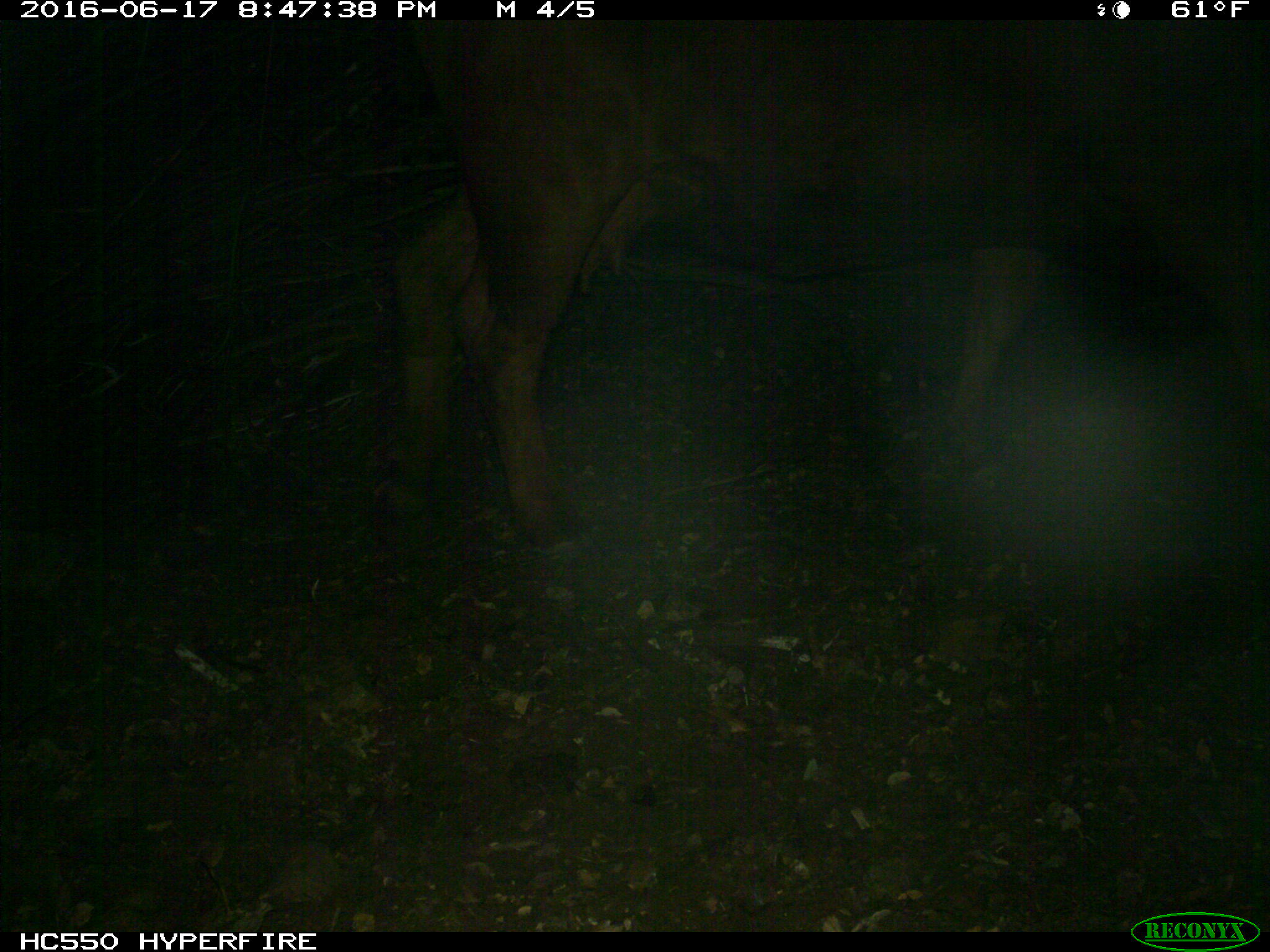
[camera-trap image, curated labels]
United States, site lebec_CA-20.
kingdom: Animalia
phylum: Chordata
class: Mammalia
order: Artiodactyla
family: Bovidae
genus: Bos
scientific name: Bos taurus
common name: domestic cow